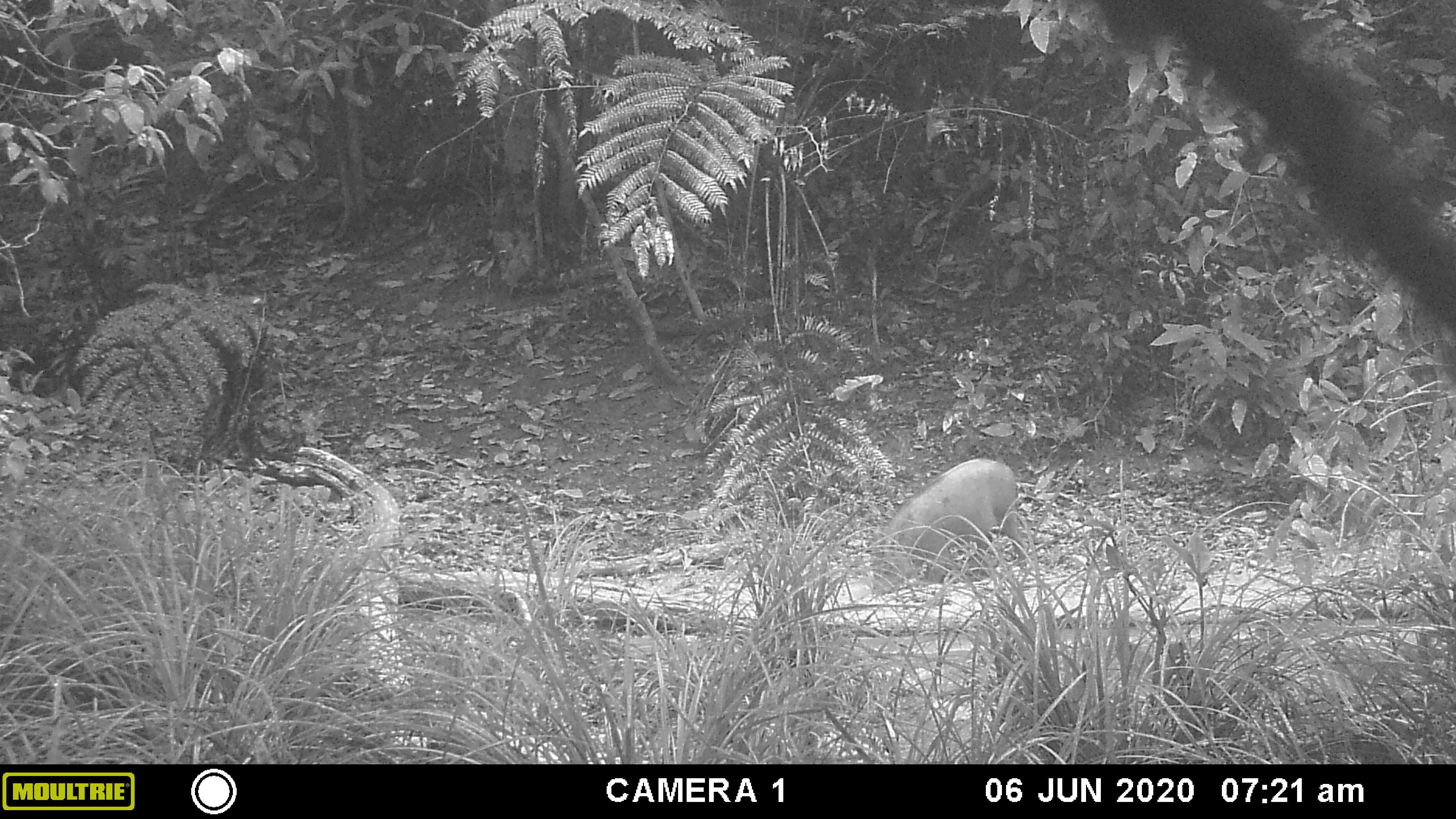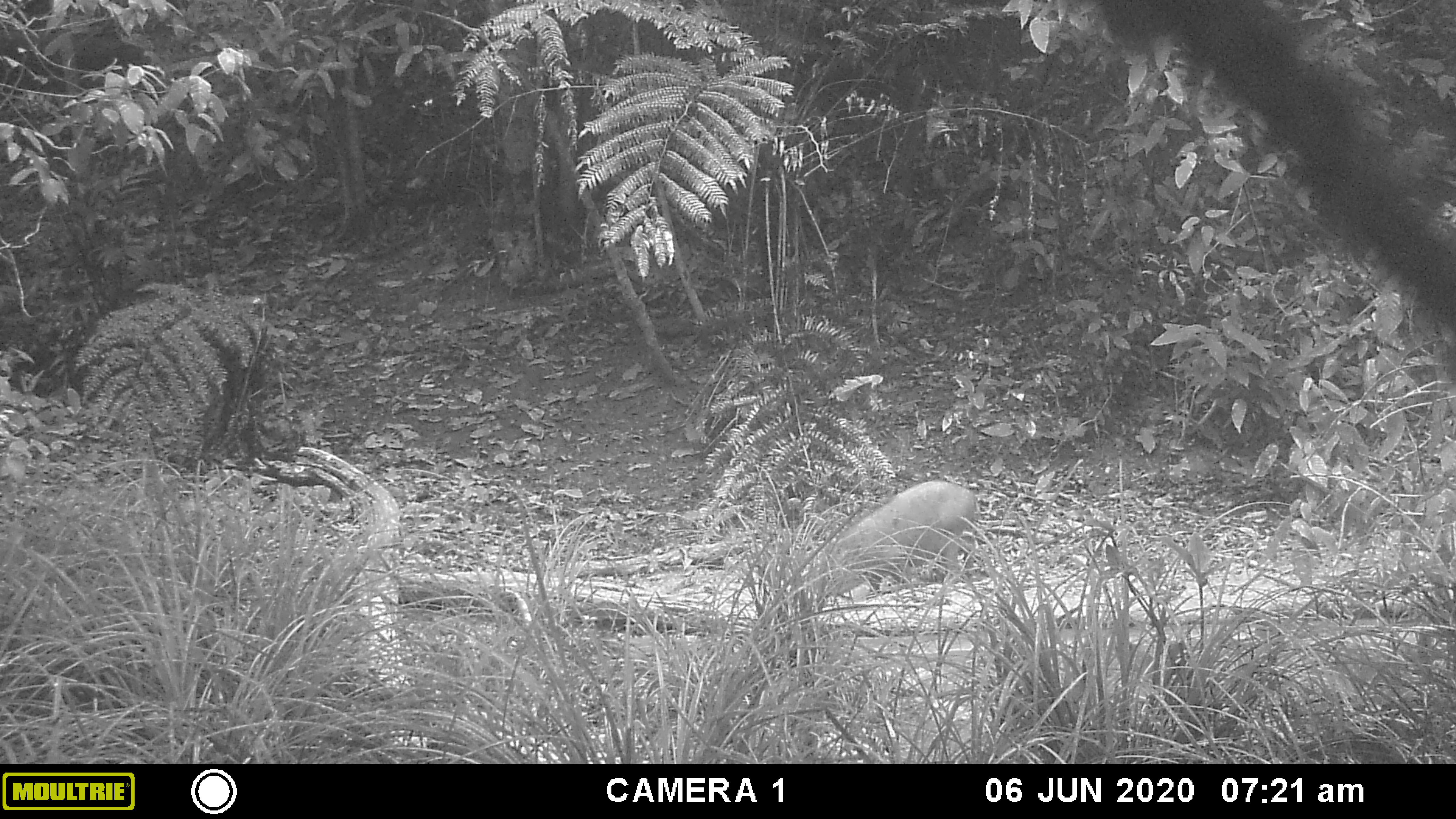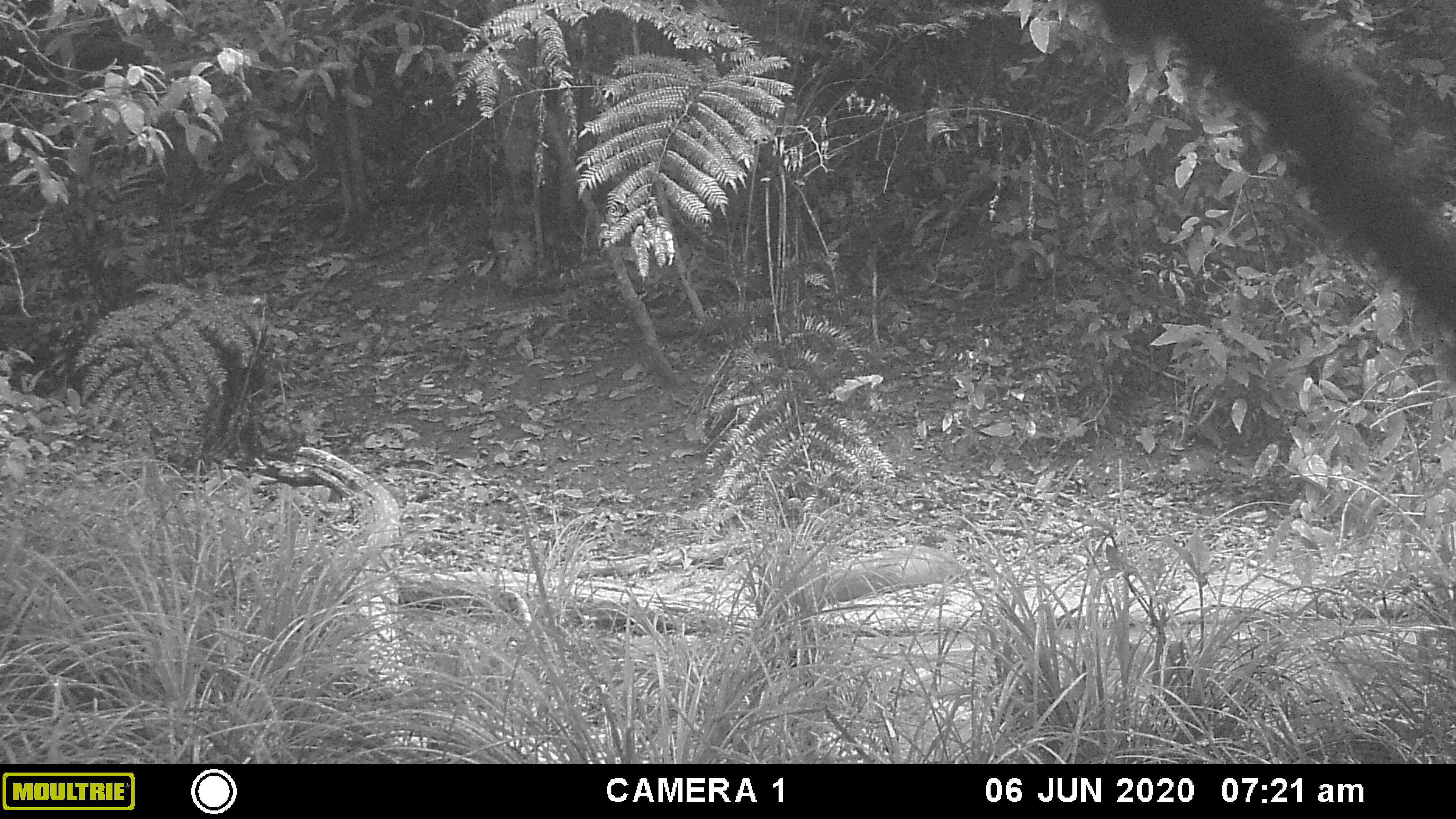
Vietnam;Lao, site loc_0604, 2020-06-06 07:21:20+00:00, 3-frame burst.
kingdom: Animalia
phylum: Chordata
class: Mammalia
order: Artiodactyla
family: Suidae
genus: Sus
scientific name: Sus scrofa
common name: eurasian wild pig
Eurasian wild pig (Sus scrofa). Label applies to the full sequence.